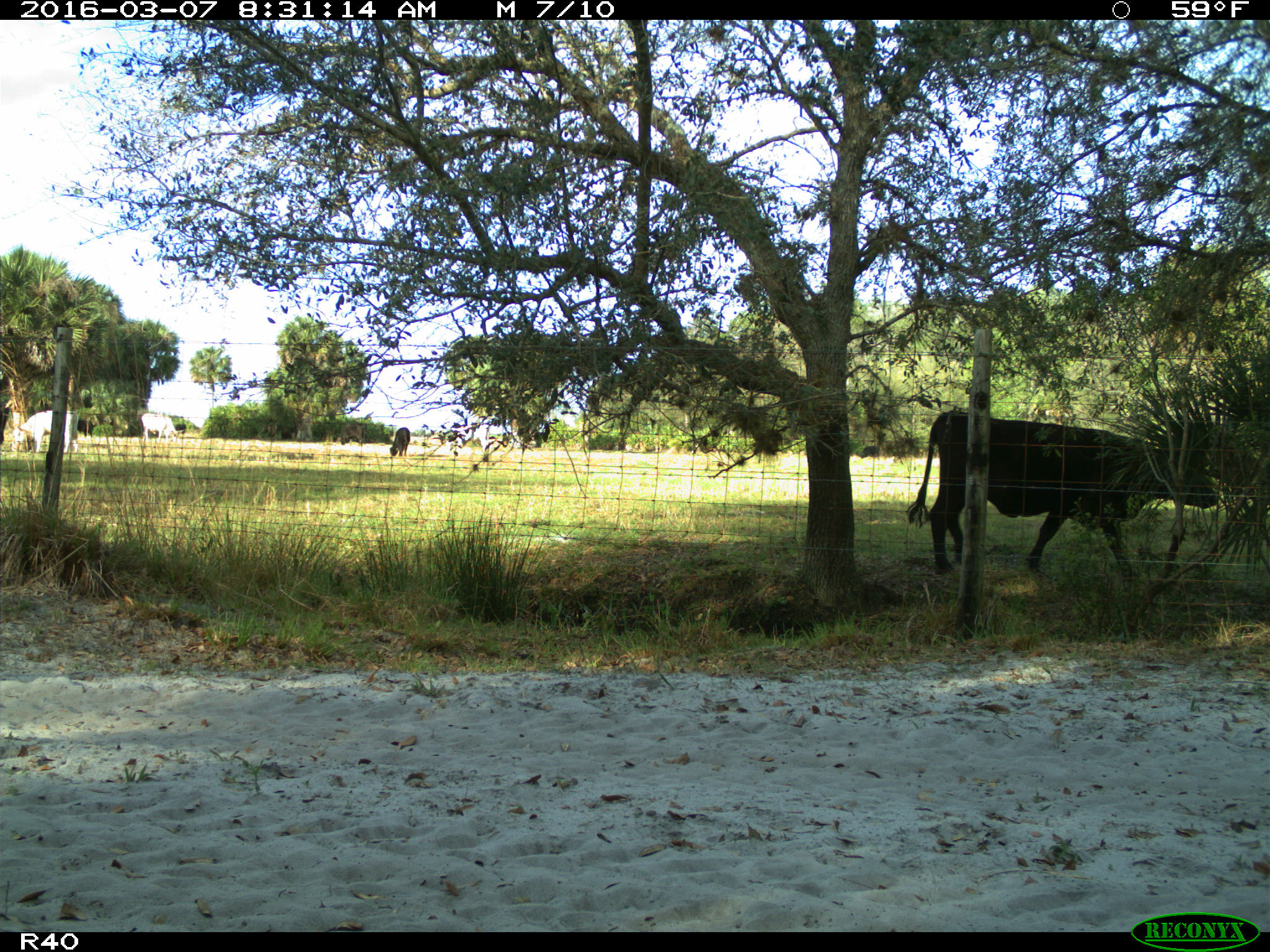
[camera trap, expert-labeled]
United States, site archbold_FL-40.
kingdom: Animalia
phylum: Chordata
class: Mammalia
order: Artiodactyla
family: Bovidae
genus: Bos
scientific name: Bos taurus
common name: domestic cow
Bos taurus (domestic cow).